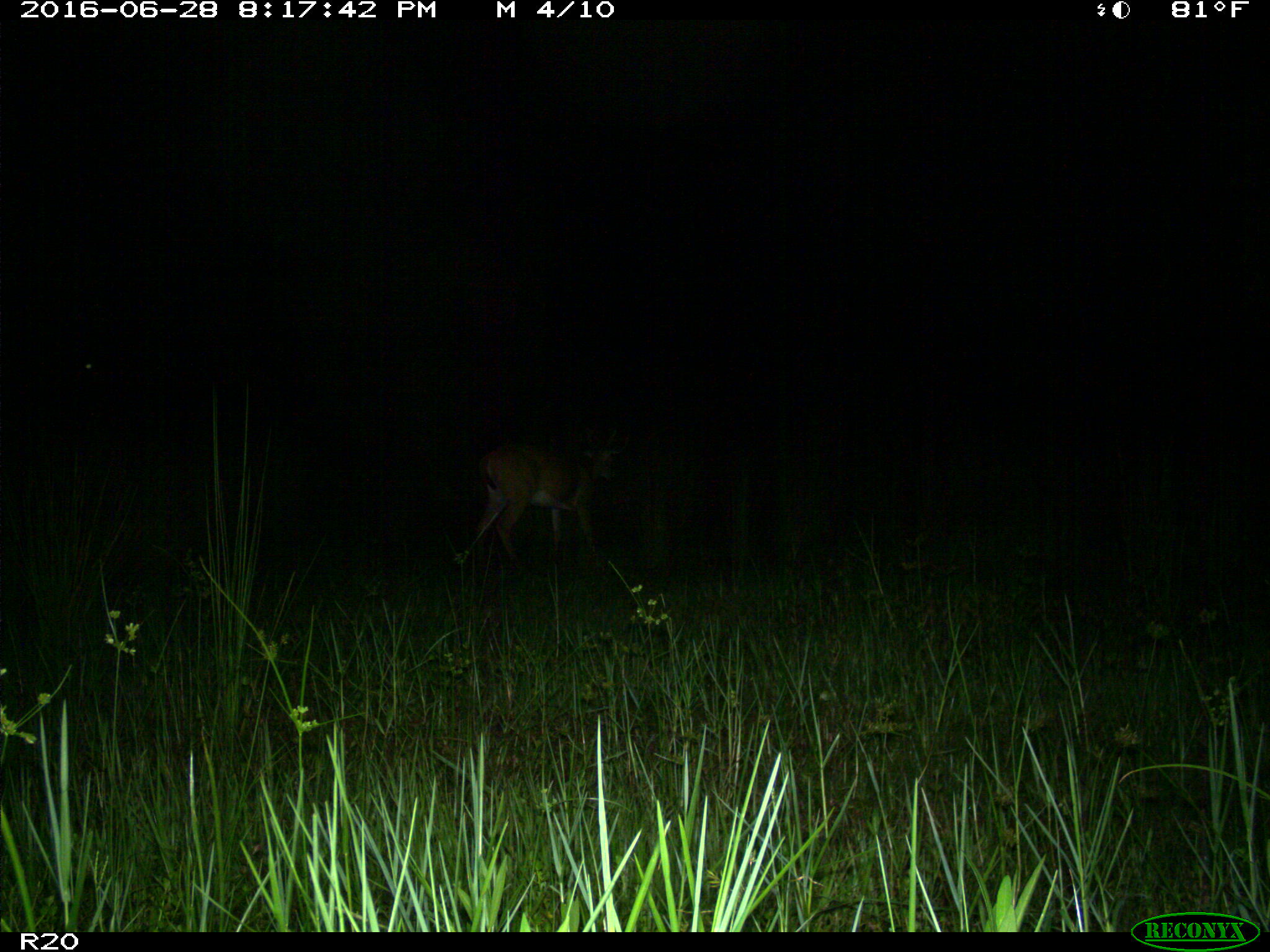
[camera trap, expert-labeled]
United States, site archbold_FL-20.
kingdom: Animalia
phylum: Chordata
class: Mammalia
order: Artiodactyla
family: Cervidae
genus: Odocoileus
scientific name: Odocoileus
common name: deer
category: unidentified deer